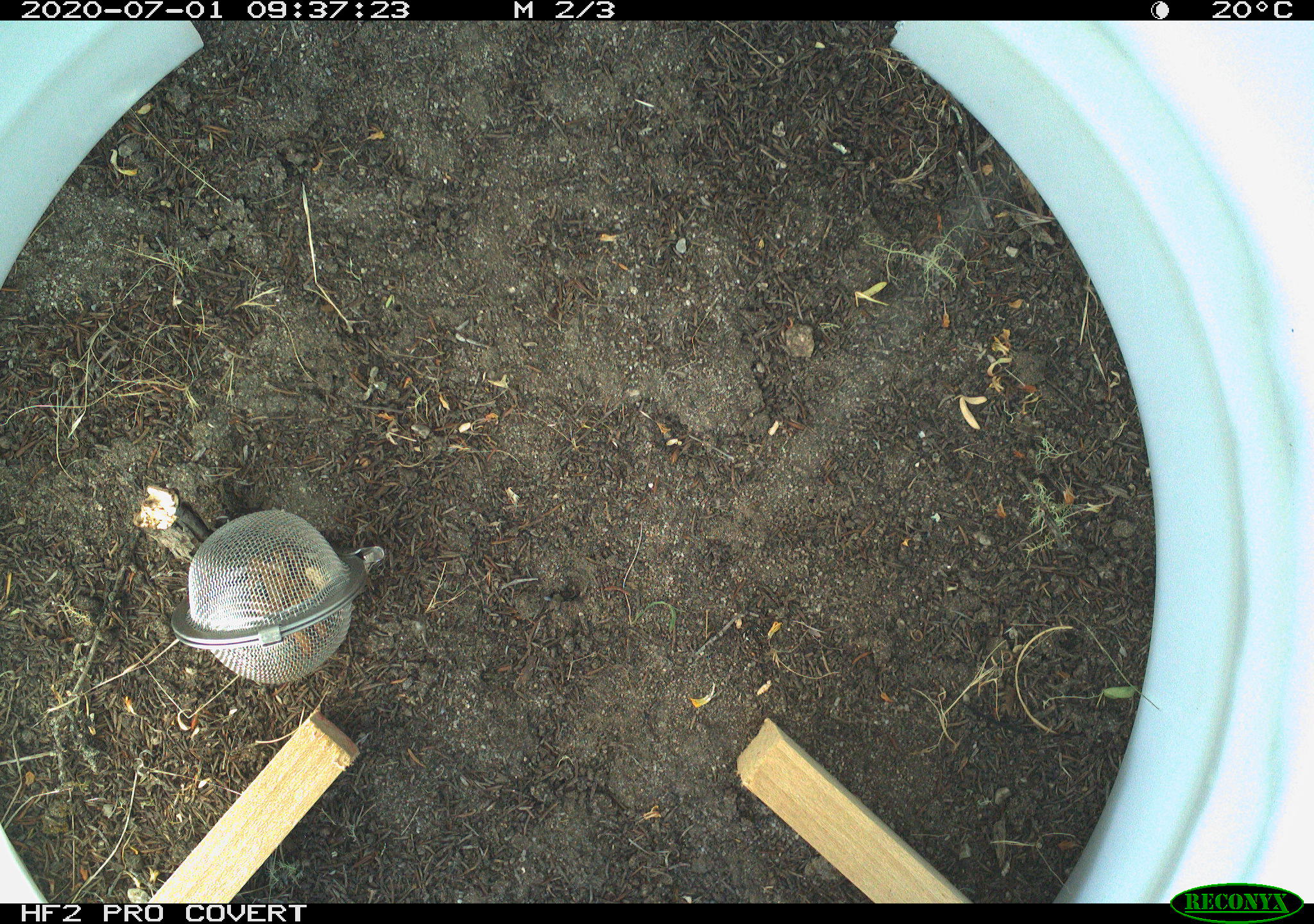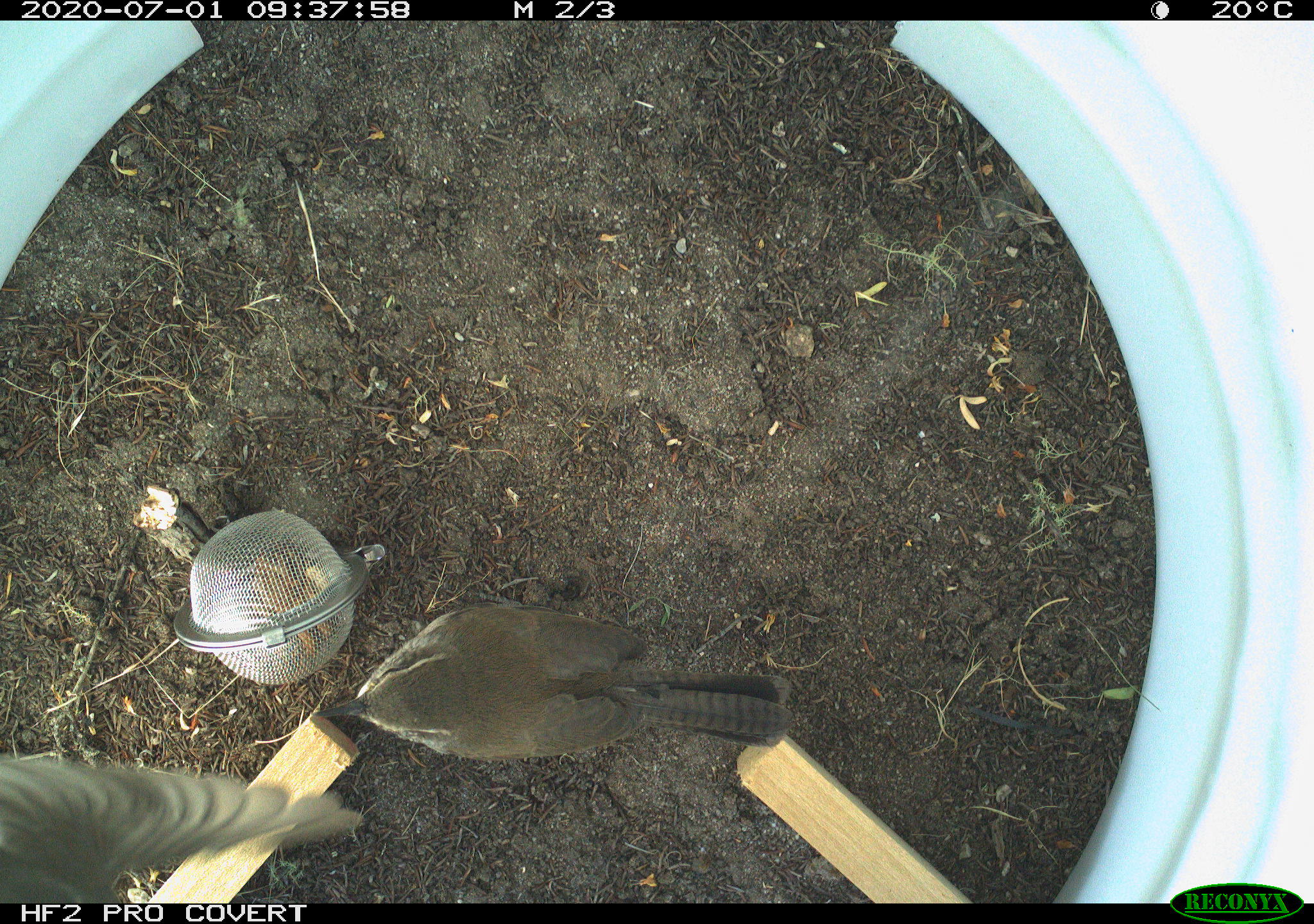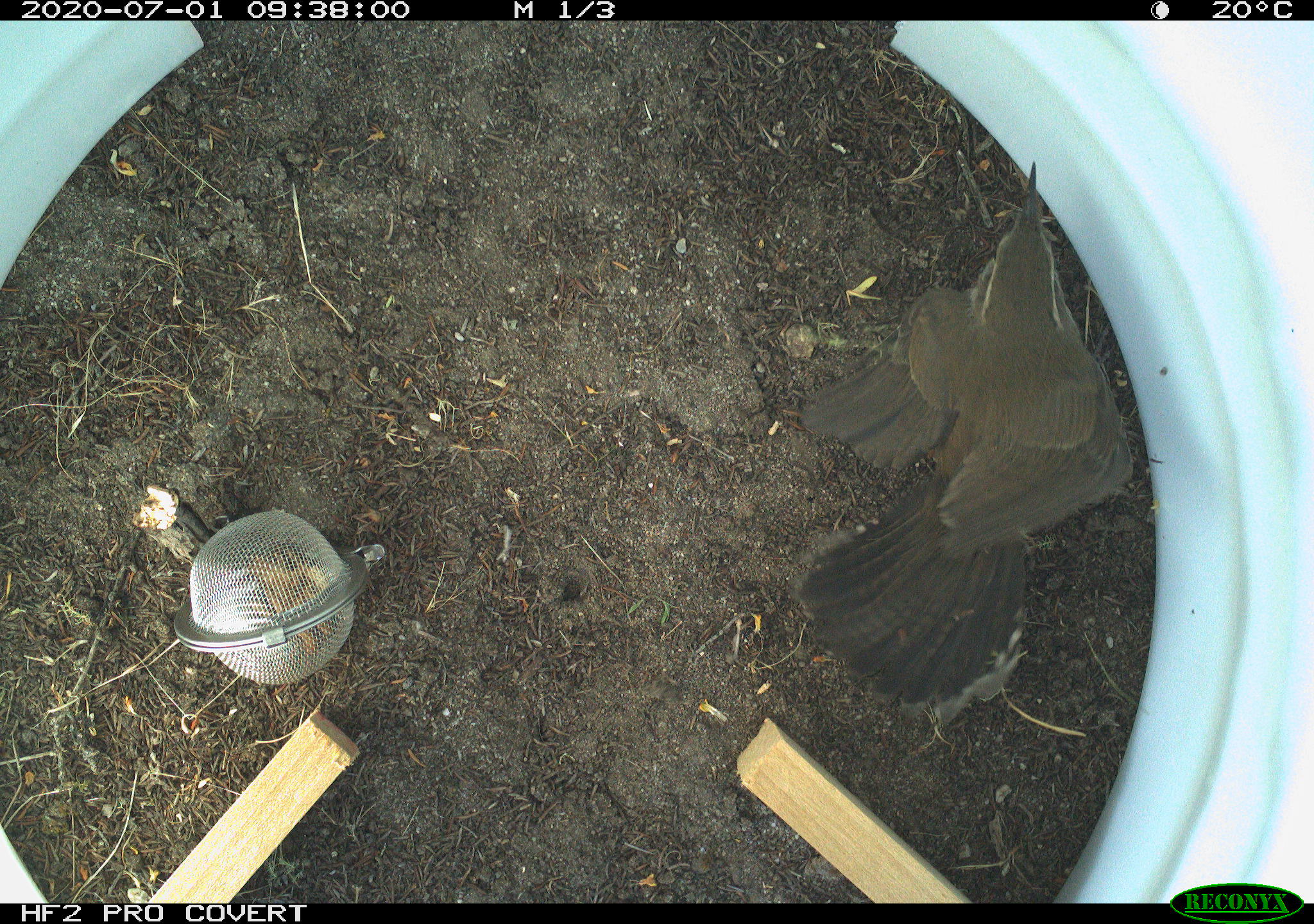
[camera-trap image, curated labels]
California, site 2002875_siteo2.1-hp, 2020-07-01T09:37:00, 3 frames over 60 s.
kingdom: Animalia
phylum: Chordata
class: Aves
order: Passeriformes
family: Troglodytidae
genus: Thryomanes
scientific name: Thryomanes bewickii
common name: bewick's wren